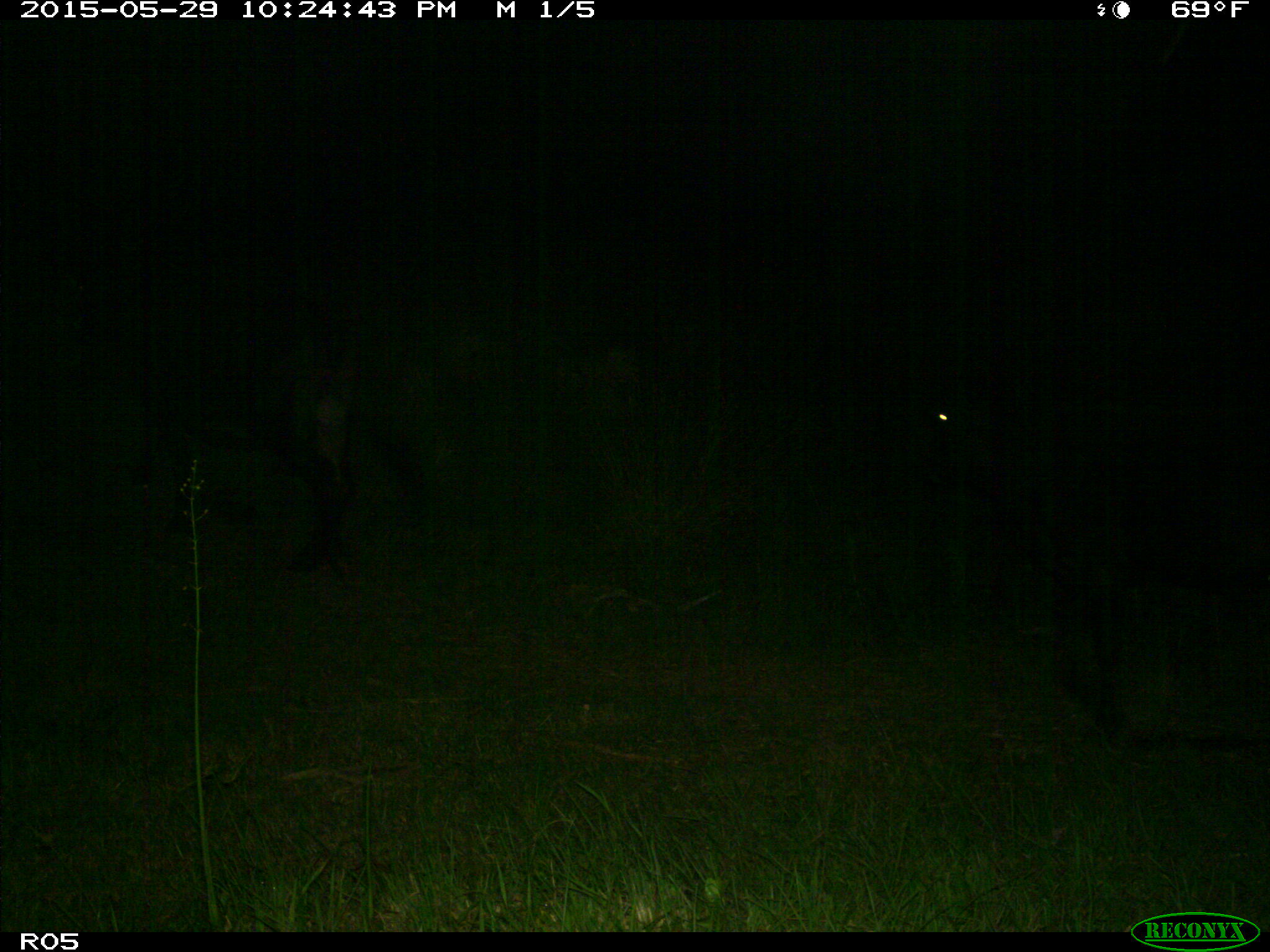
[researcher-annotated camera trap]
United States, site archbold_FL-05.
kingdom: Animalia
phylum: Chordata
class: Mammalia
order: Artiodactyla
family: Bovidae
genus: Bos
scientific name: Bos taurus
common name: domestic cow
Bos taurus (domestic cow).